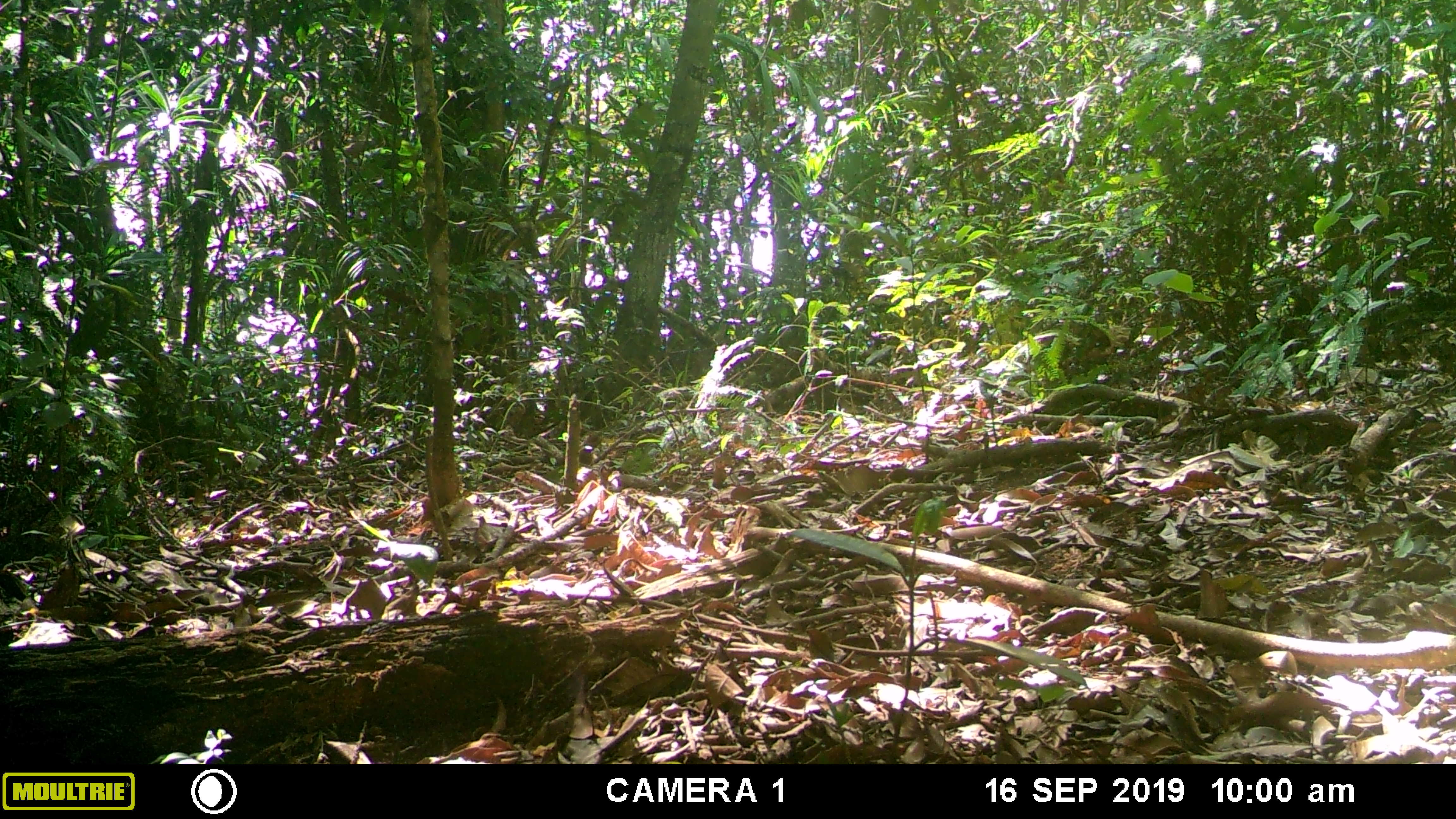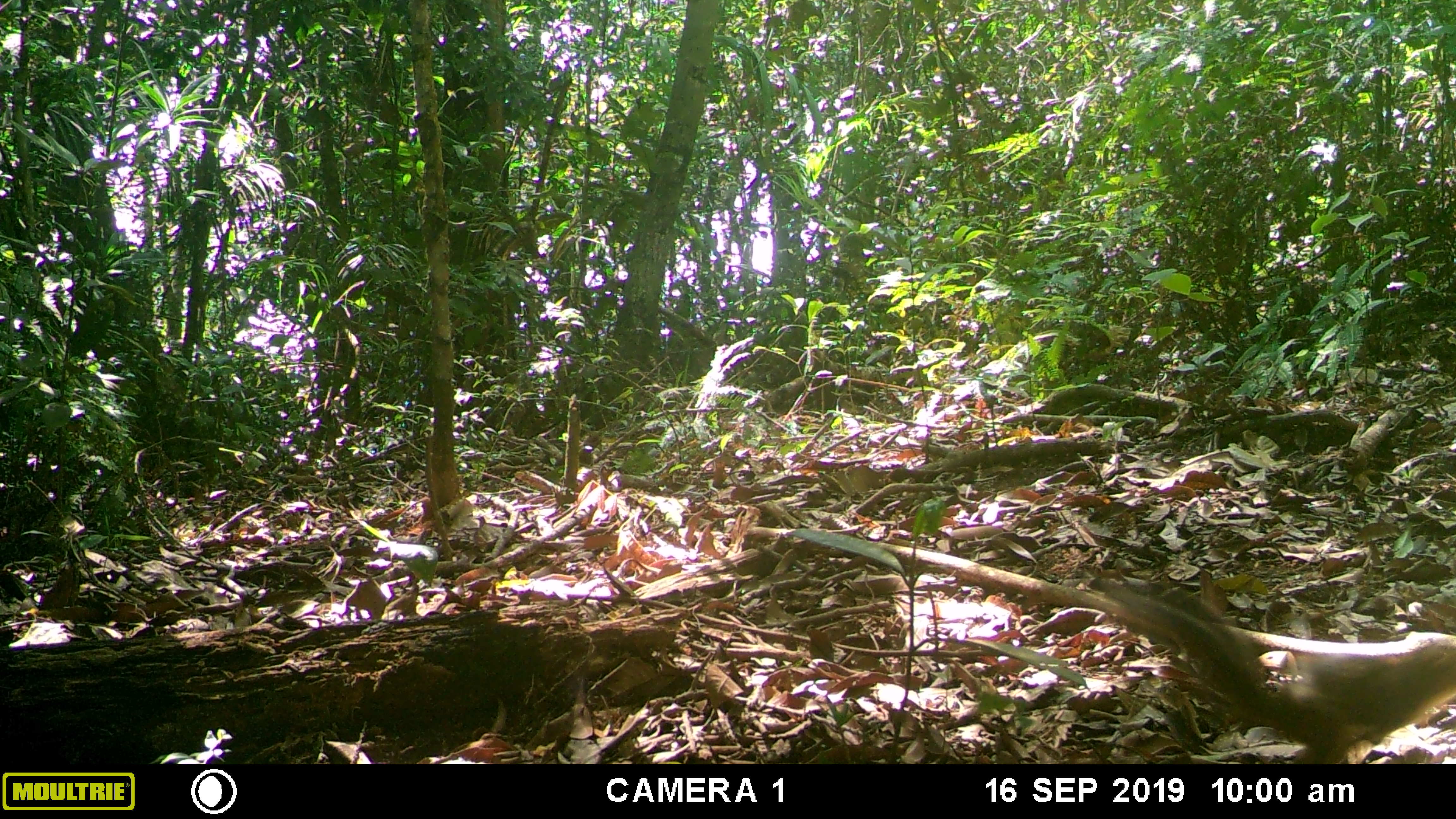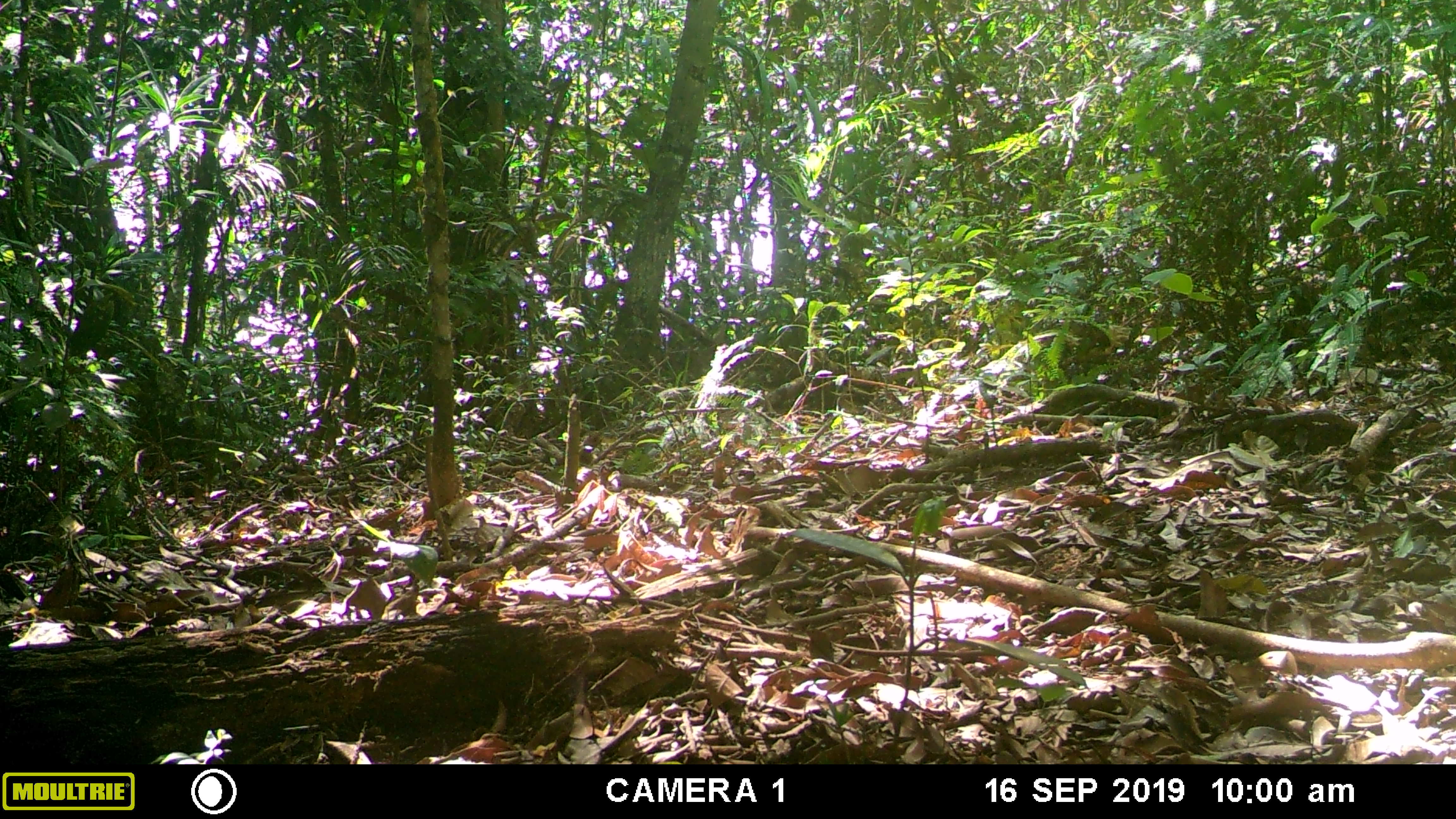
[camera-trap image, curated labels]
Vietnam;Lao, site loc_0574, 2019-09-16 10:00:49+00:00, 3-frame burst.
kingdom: Animalia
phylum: Chordata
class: Mammalia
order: Rodentia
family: Sciuridae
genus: Dremomys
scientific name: Dremomys rufigenis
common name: red-cheeked squirrel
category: red cheeked squirrel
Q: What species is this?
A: Red cheeked squirrel (red-cheeked squirrel) (Dremomys rufigenis).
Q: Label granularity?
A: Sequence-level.